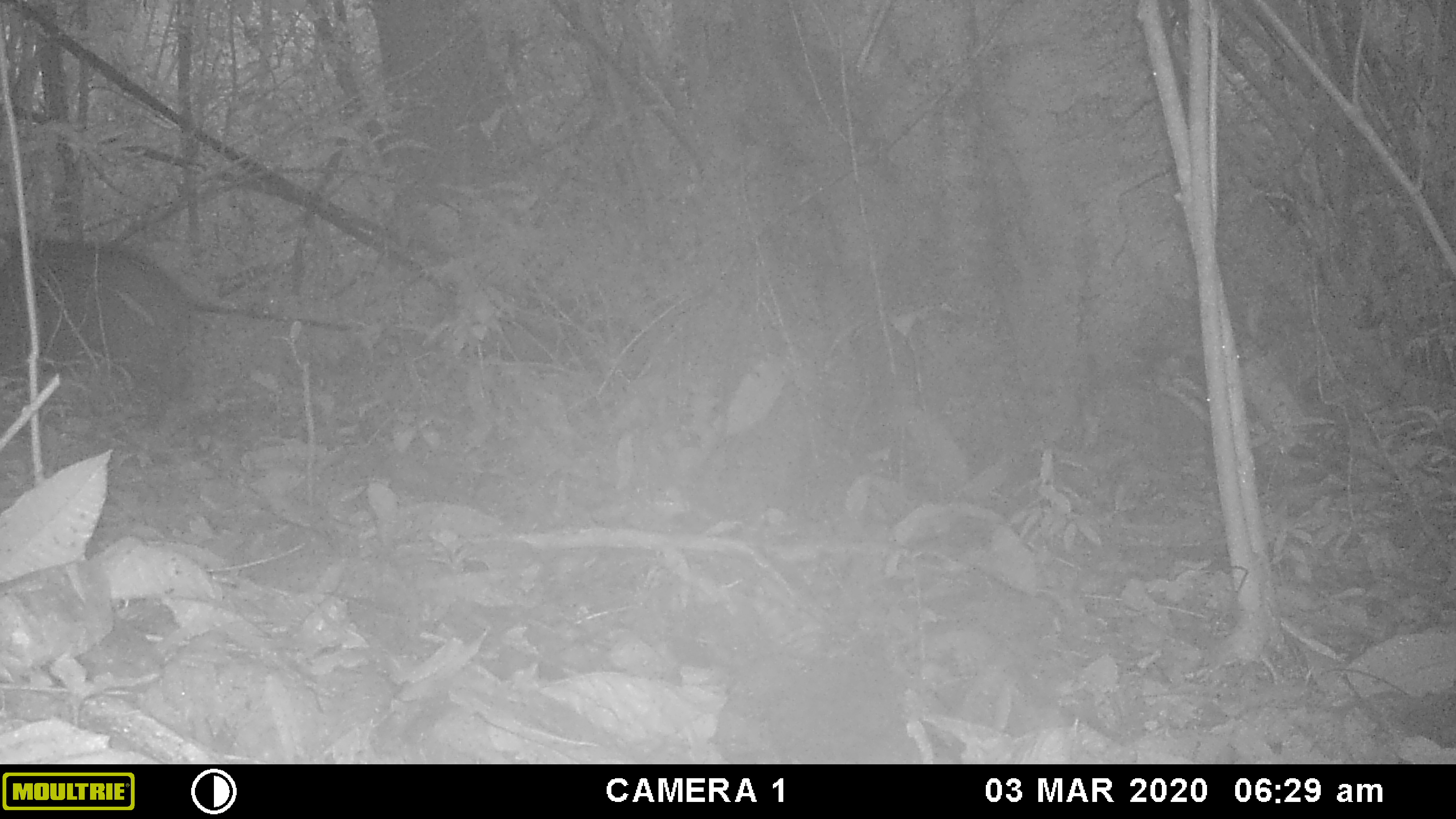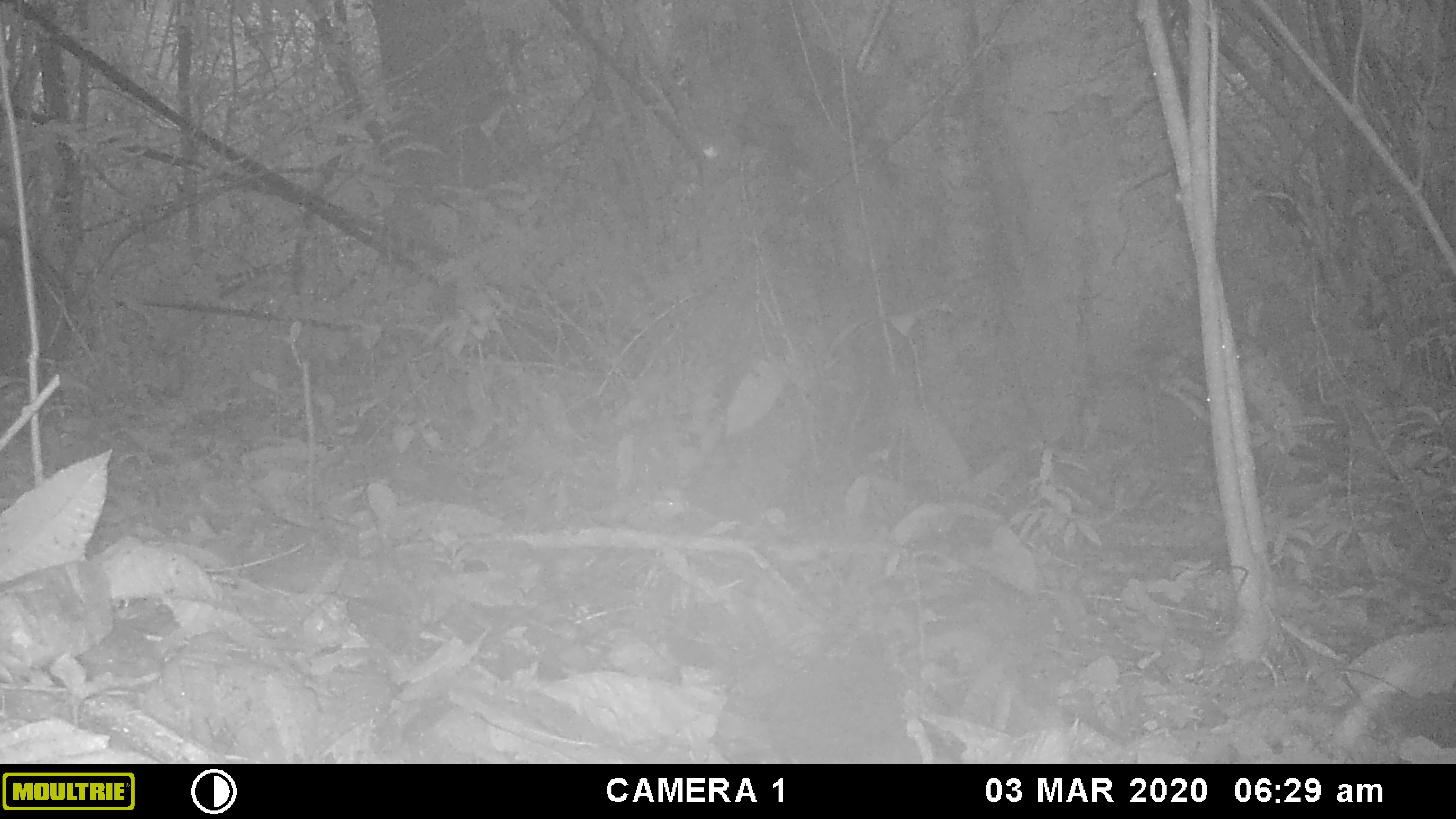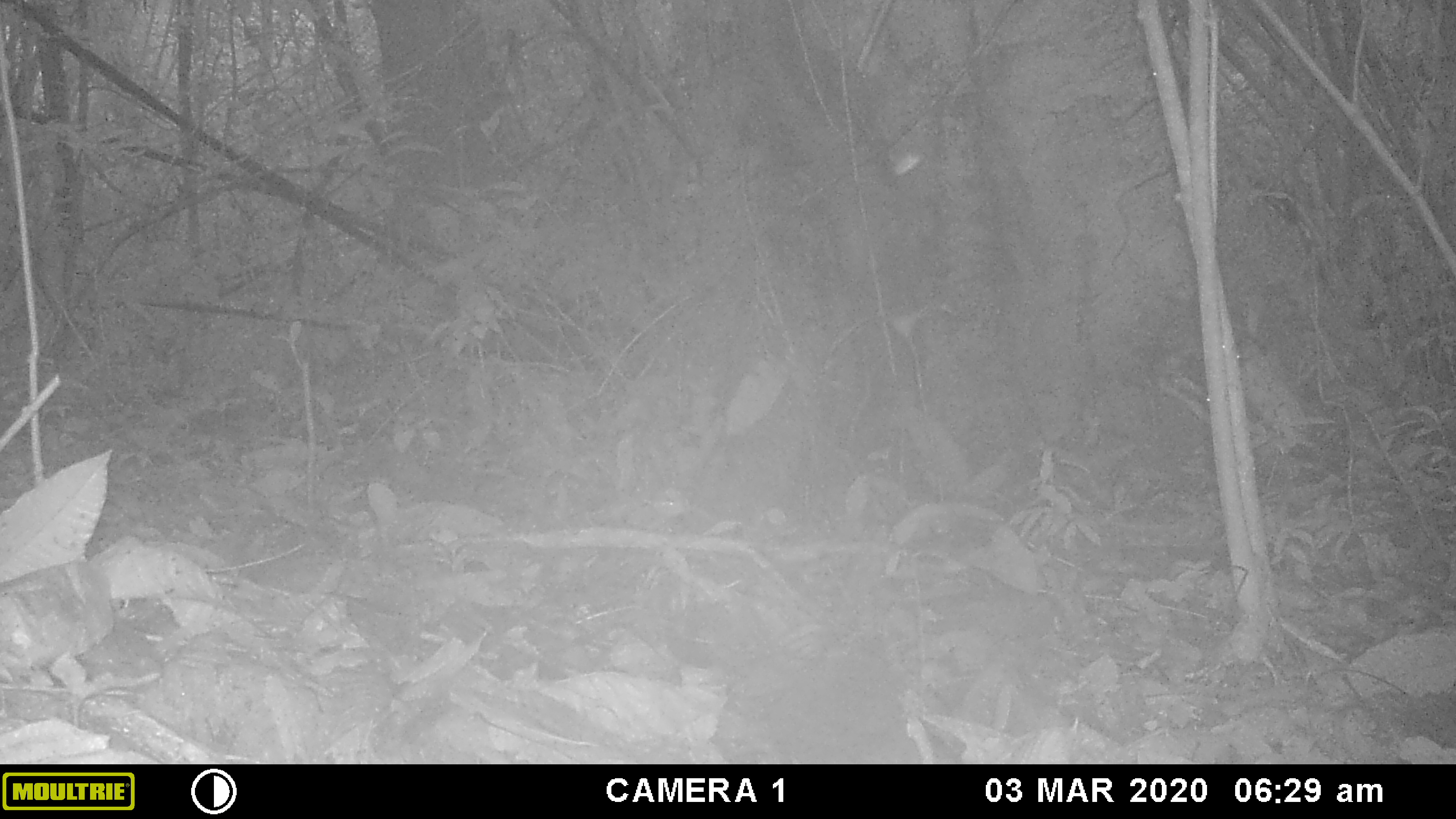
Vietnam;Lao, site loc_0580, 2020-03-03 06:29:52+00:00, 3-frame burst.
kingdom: Animalia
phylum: Chordata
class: Mammalia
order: Artiodactyla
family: Suidae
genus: Sus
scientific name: Sus scrofa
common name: eurasian wild pig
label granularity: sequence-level